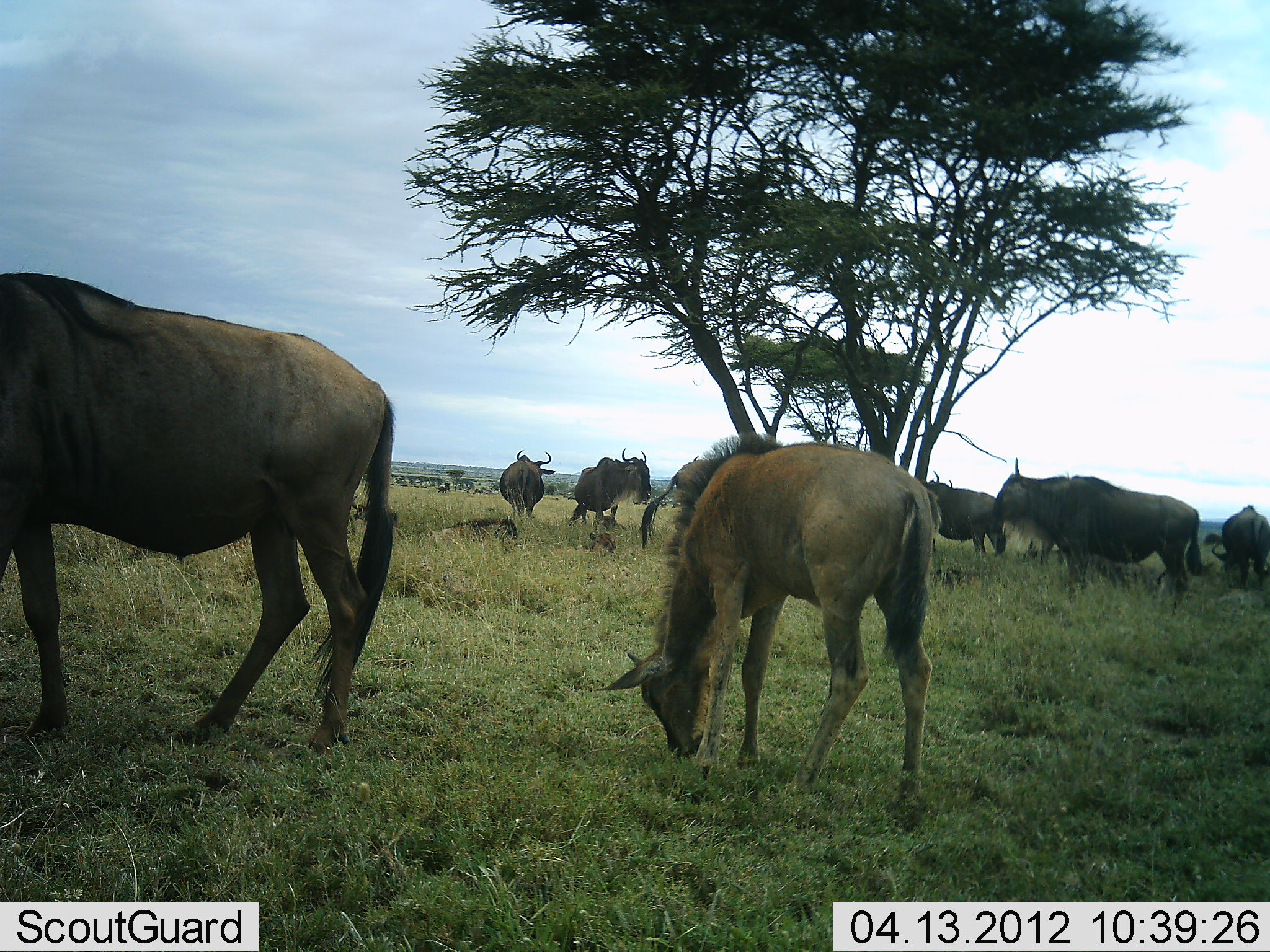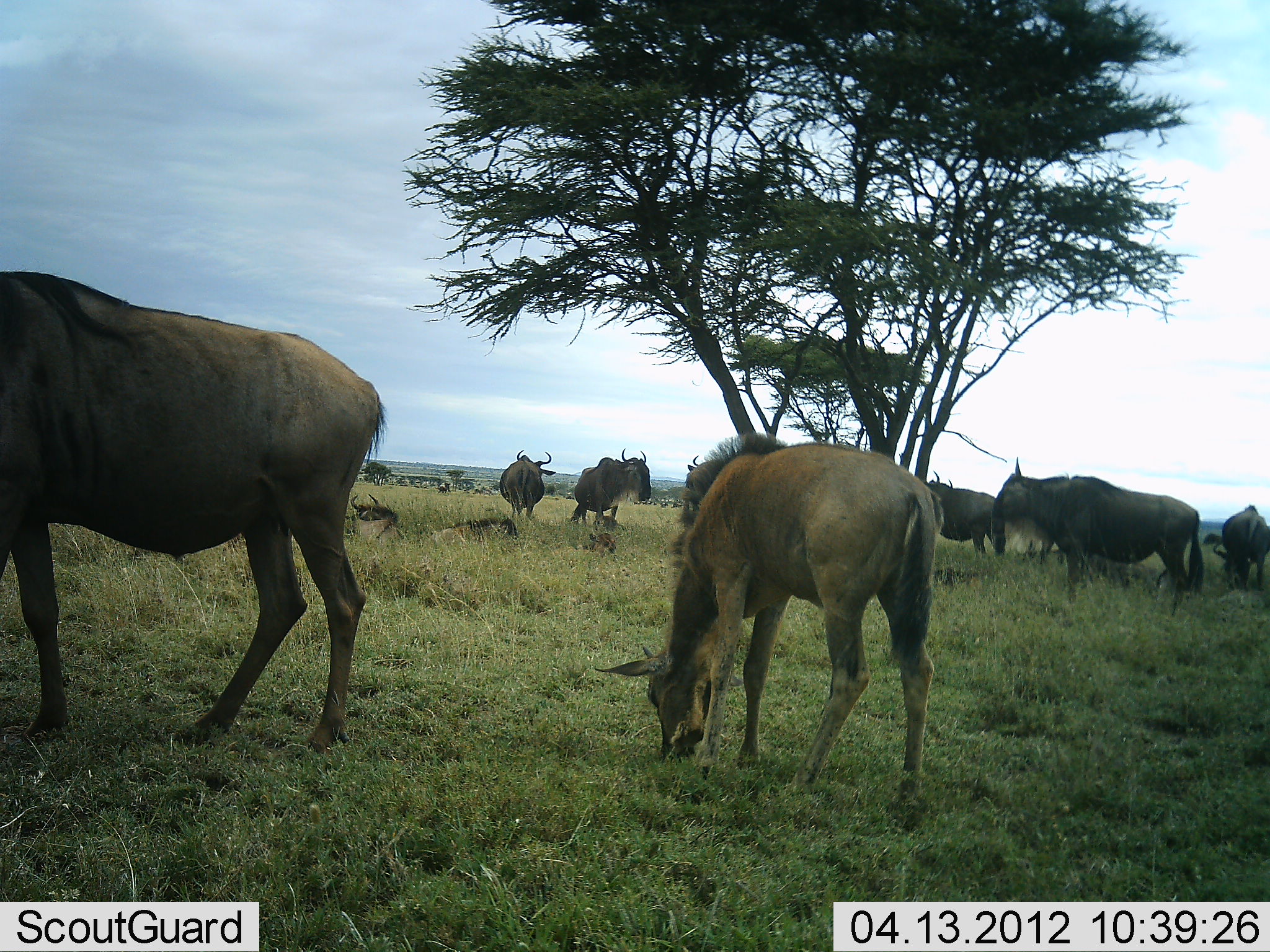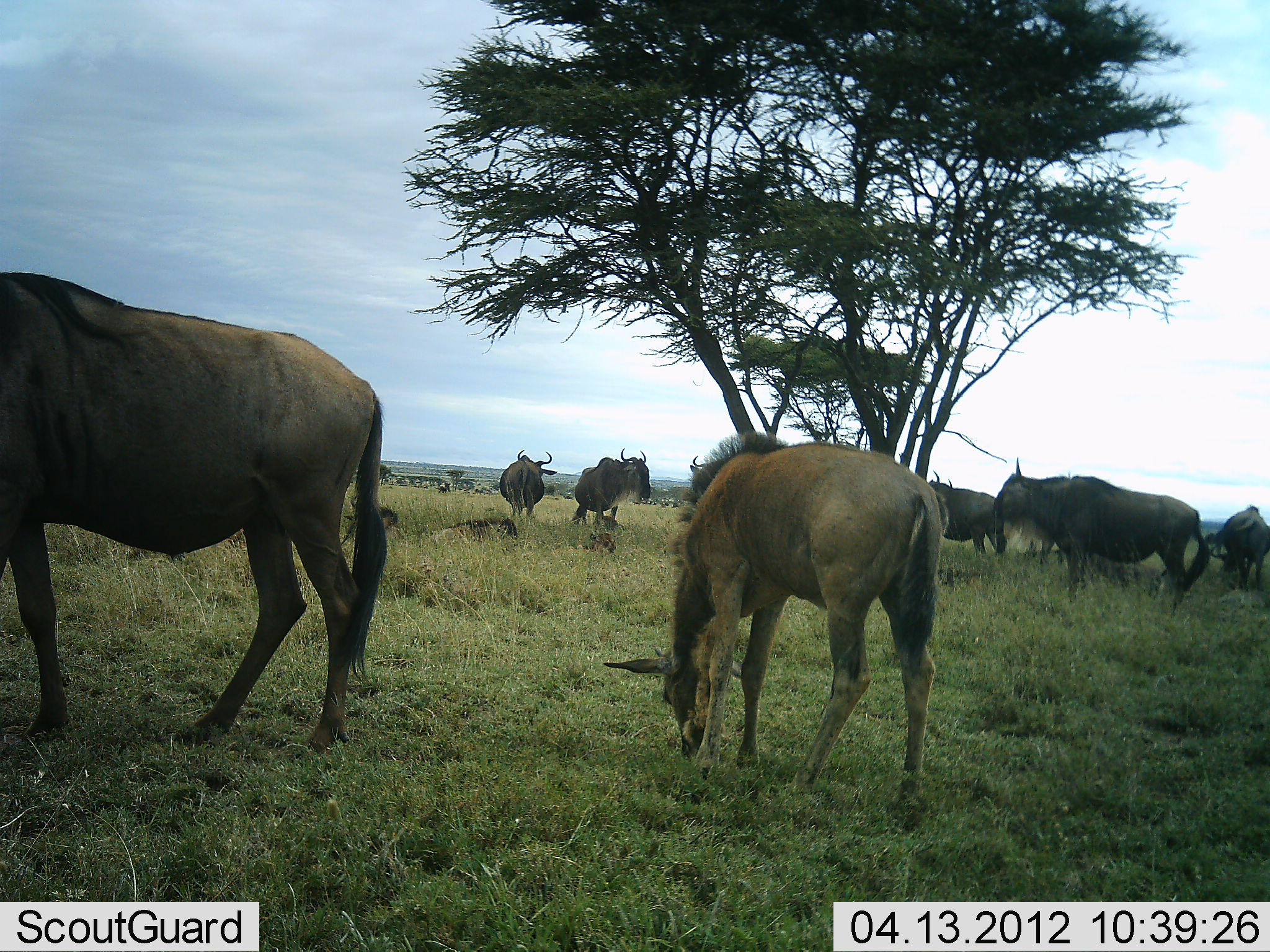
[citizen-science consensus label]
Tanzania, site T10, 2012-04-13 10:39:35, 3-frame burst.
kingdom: Animalia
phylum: Chordata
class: Mammalia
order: Artiodactyla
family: Bovidae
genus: Connochaetes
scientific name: Connochaetes taurinus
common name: blue wildebeest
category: wildebeest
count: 10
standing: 100%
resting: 71%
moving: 0%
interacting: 0%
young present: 79%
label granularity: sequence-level